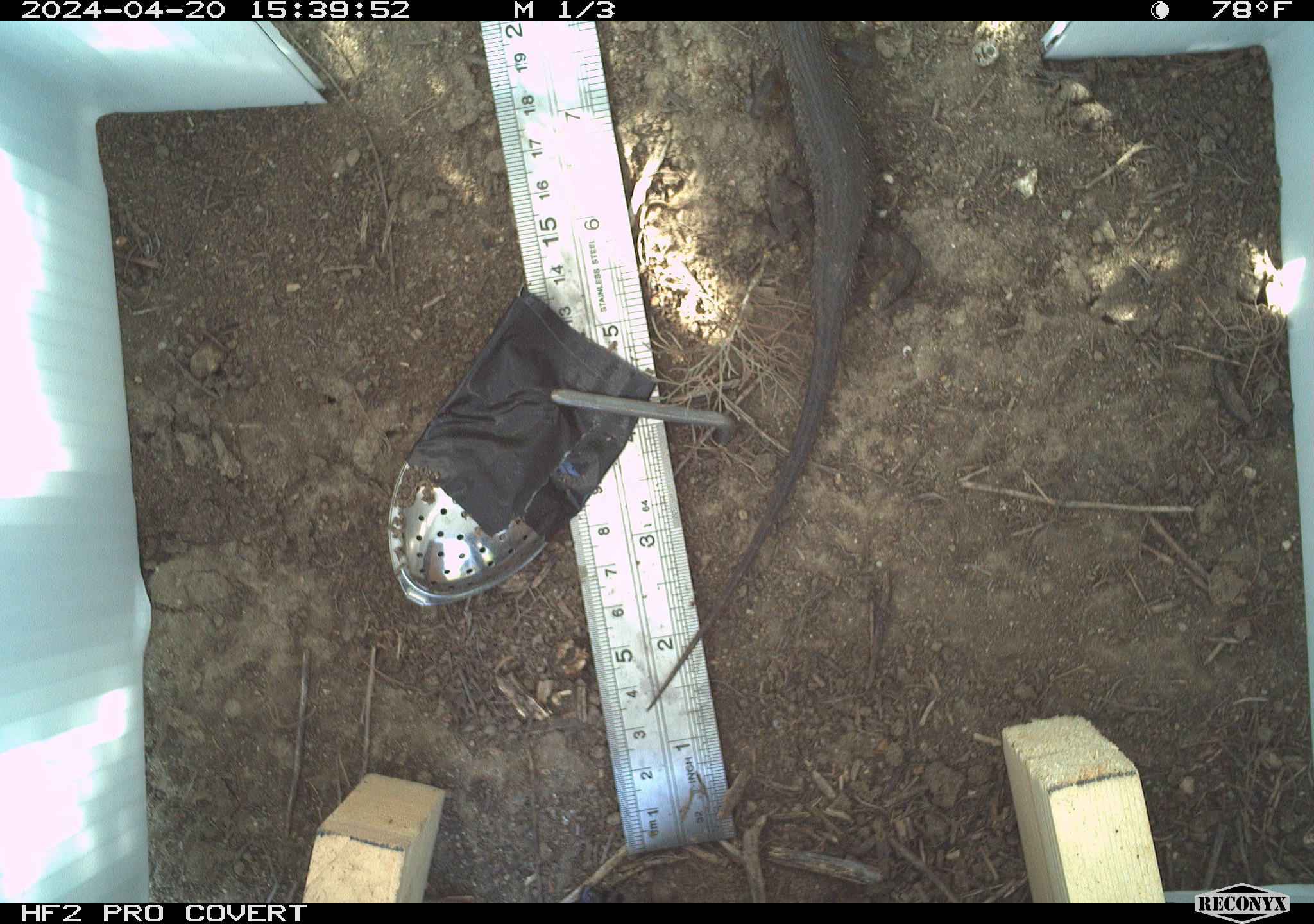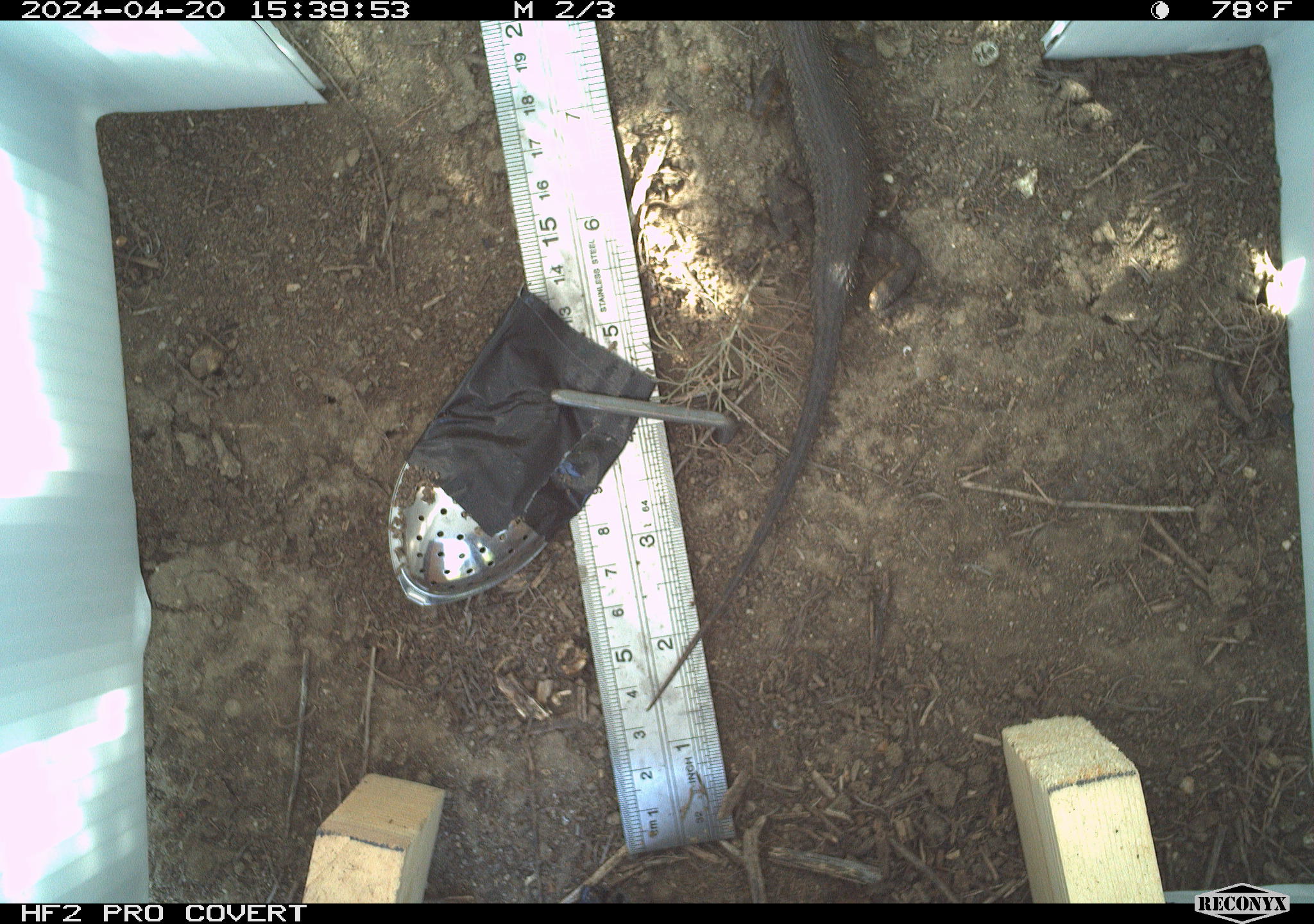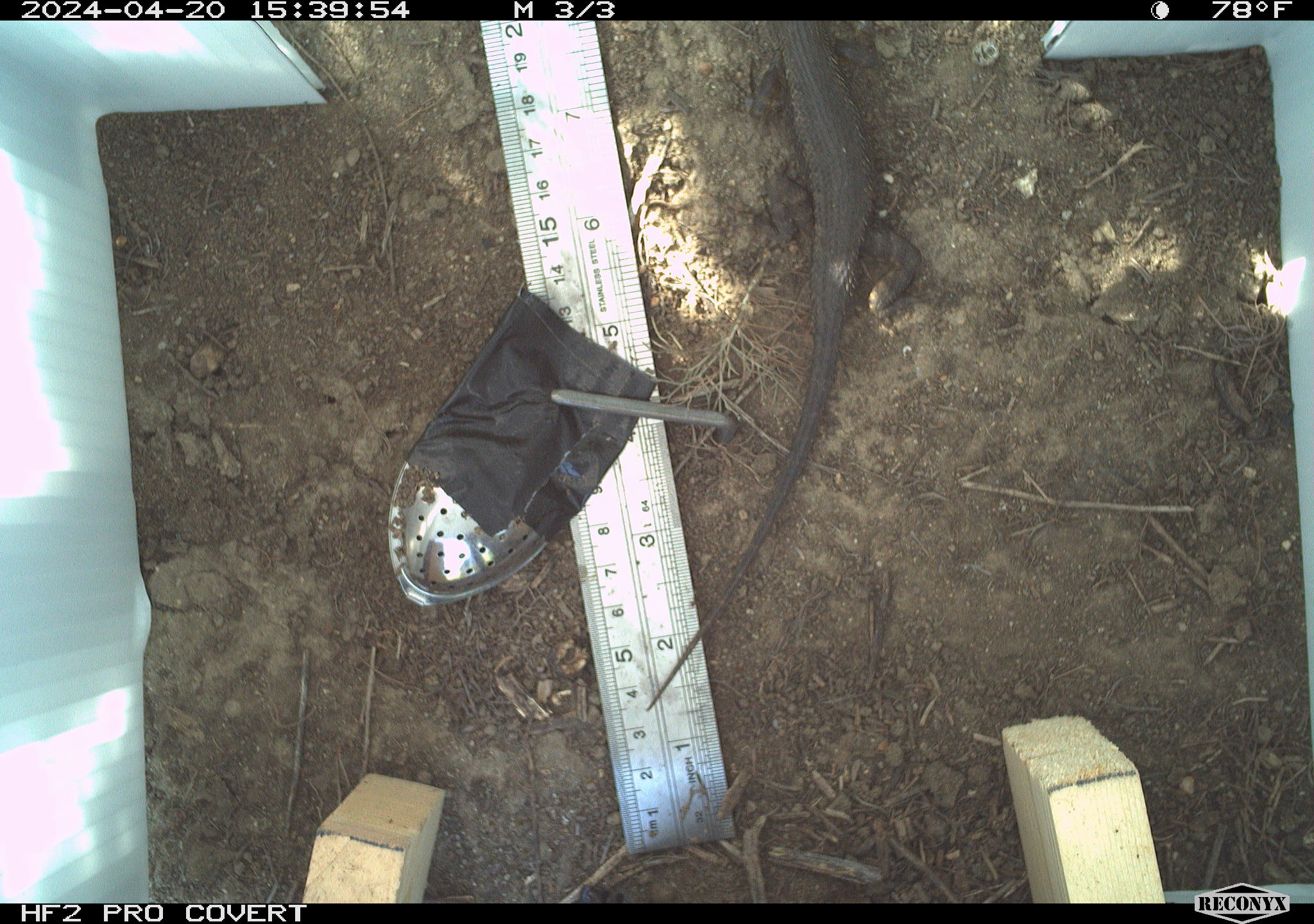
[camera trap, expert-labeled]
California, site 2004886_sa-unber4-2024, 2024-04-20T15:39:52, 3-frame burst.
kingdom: Animalia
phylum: Chordata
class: Reptilia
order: Squamata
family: Phrynosomatidae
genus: Sceloporus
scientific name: Sceloporus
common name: spiny lizards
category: sceloporus species